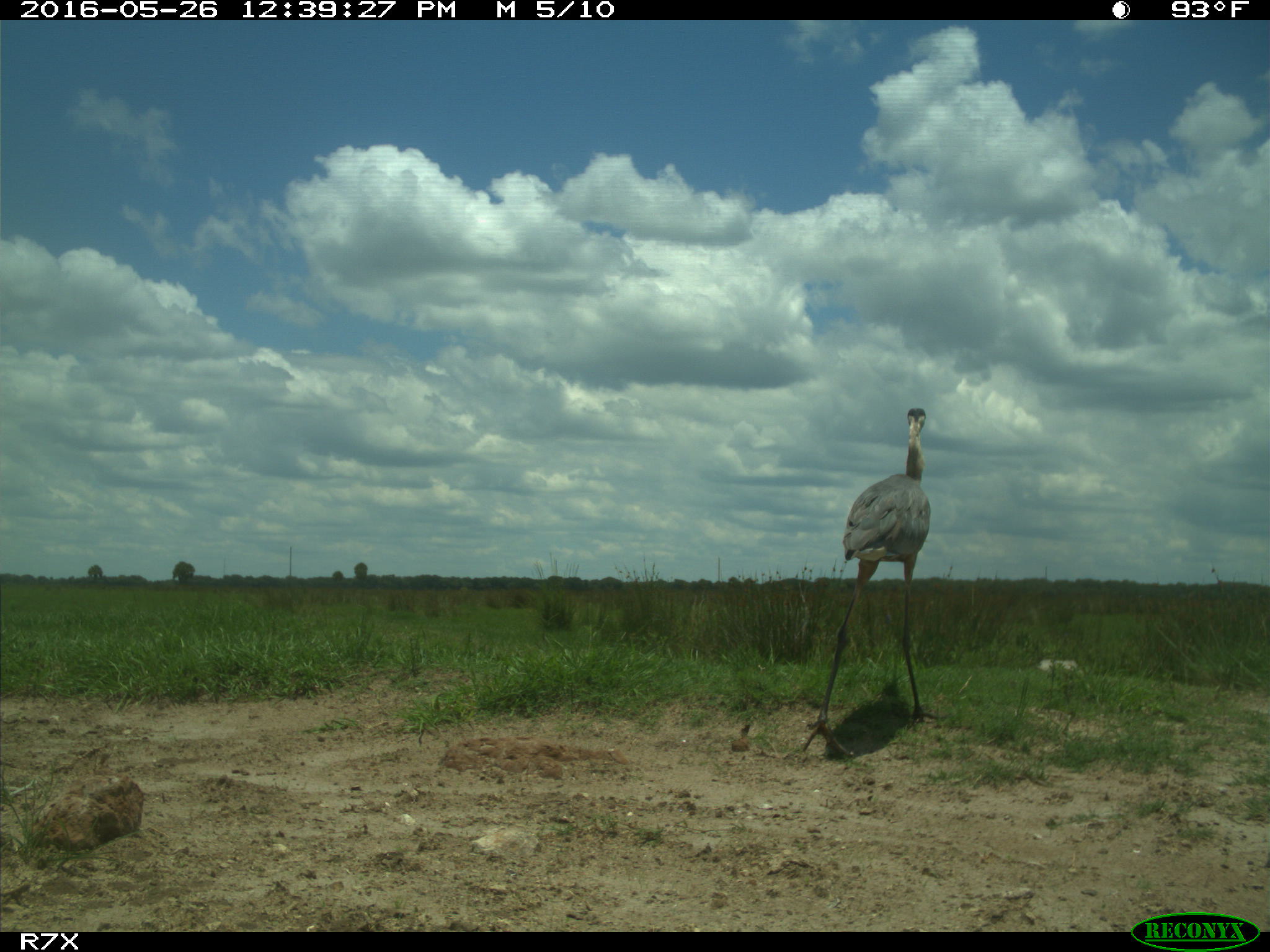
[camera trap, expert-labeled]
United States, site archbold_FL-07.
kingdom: Animalia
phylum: Chordata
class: Aves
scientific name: Aves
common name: birds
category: unidentified bird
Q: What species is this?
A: Unidentified bird (birds) (Aves).